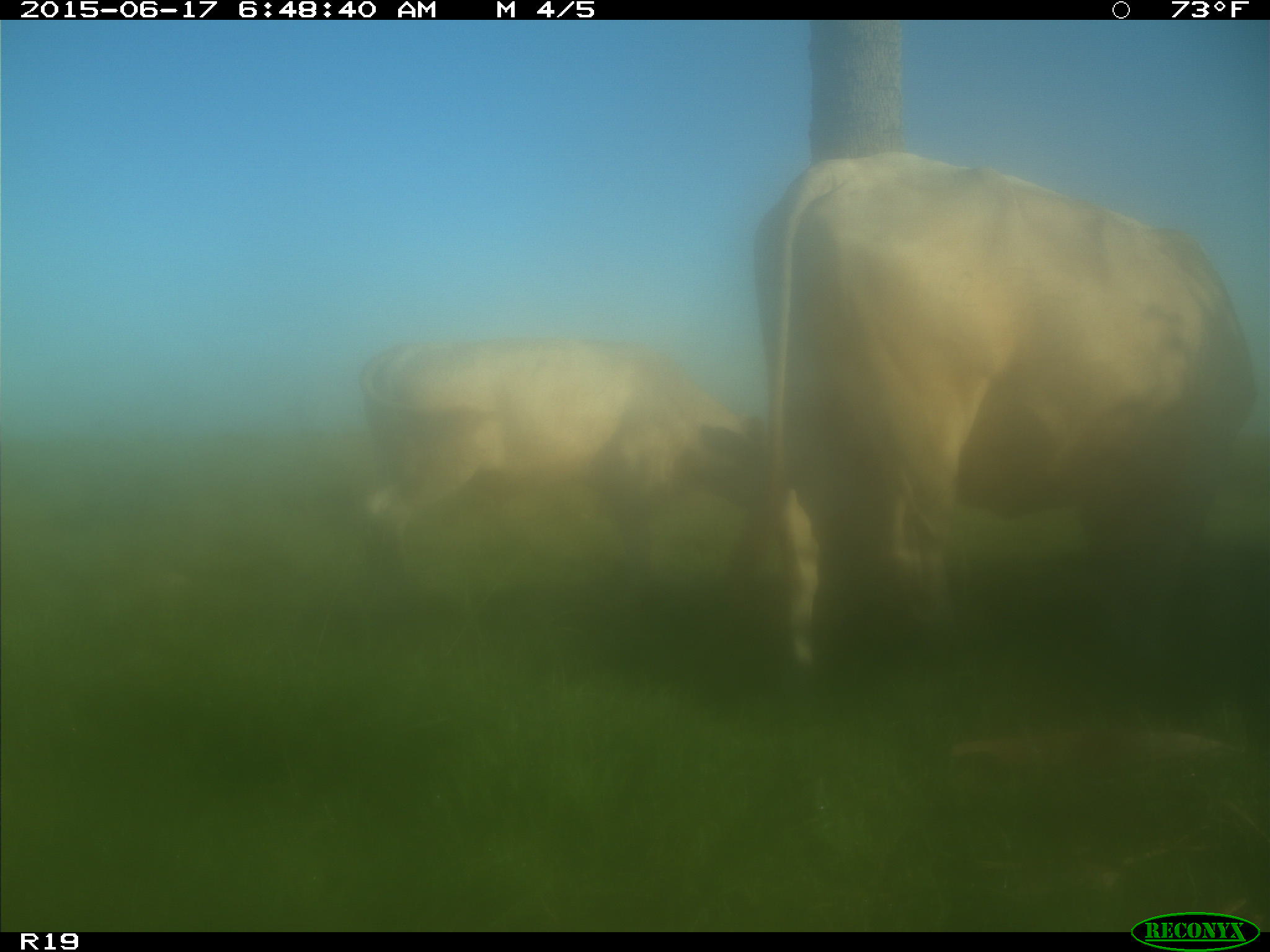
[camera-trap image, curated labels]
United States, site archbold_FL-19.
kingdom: Animalia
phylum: Chordata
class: Mammalia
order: Artiodactyla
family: Bovidae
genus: Bos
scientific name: Bos taurus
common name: domestic cow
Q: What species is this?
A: Bos taurus (domestic cow).